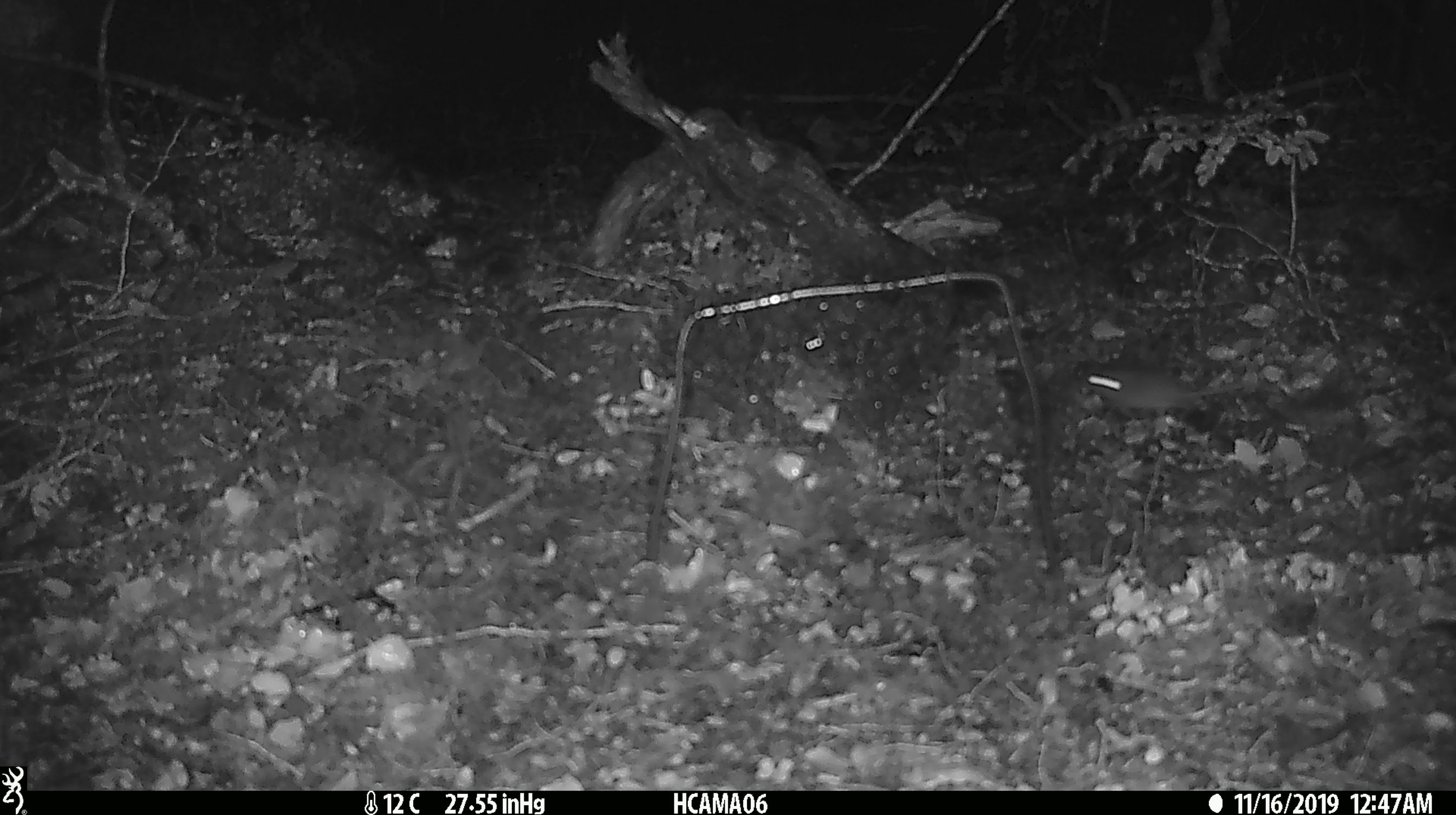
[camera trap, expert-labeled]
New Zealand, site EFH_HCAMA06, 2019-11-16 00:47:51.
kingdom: Animalia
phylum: Chordata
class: Mammalia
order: Rodentia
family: Muridae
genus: Mus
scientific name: Mus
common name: mouse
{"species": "mouse (Mus)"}